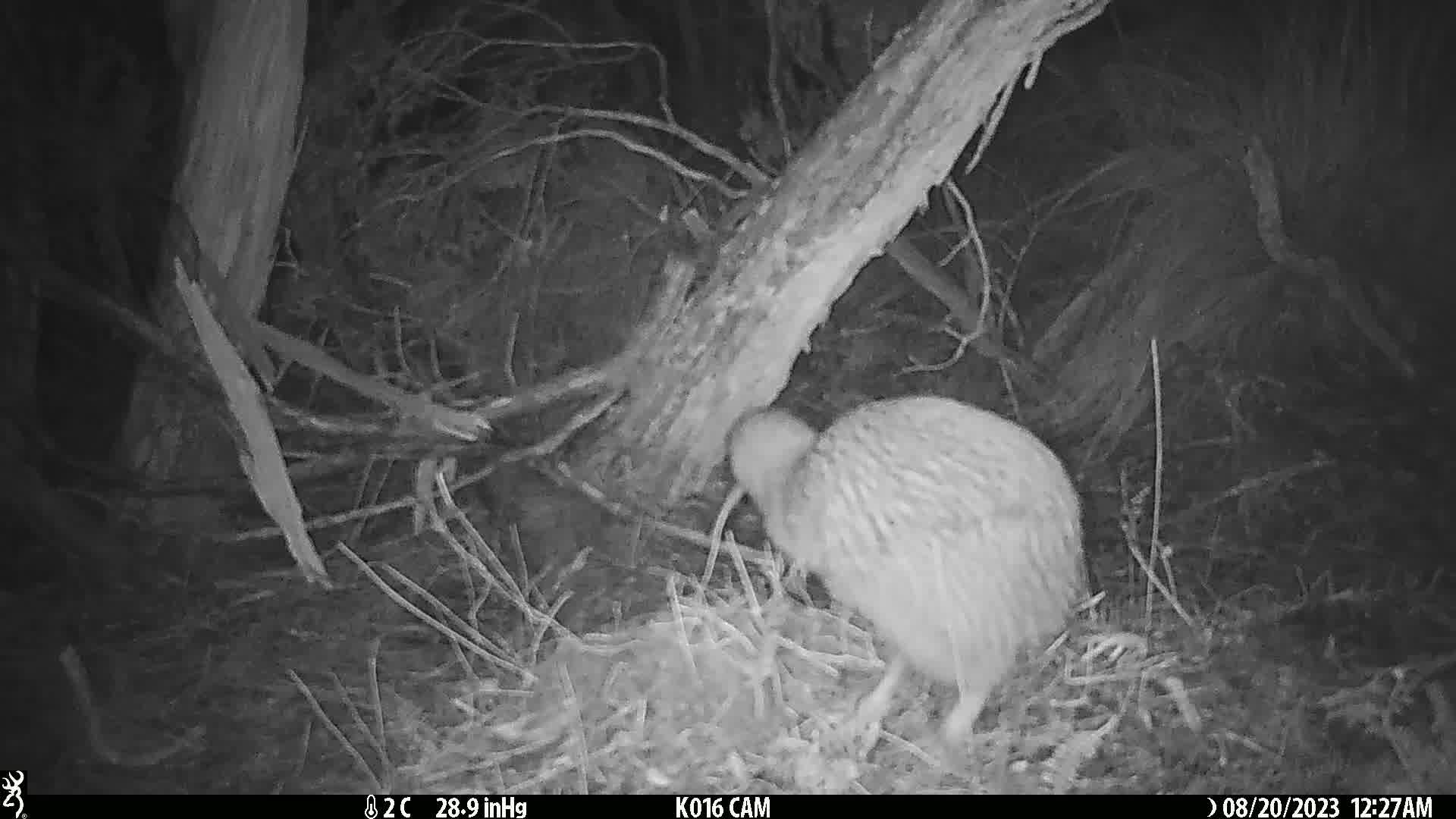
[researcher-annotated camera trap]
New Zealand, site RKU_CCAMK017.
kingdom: Animalia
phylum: Chordata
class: Aves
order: Apterygiformes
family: Apterygidae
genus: Apteryx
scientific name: Apteryx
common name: kiwi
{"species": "kiwi (Apteryx)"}